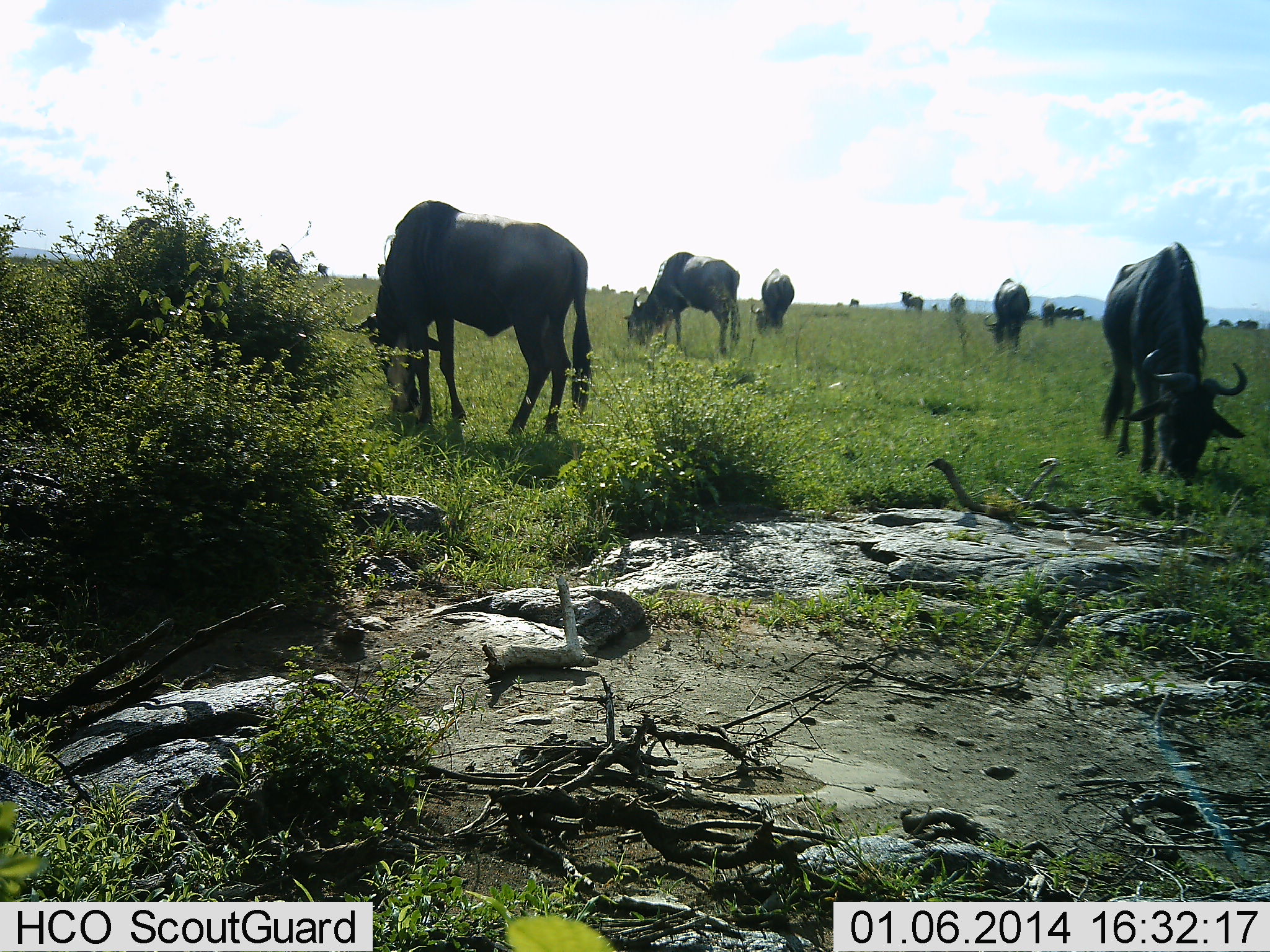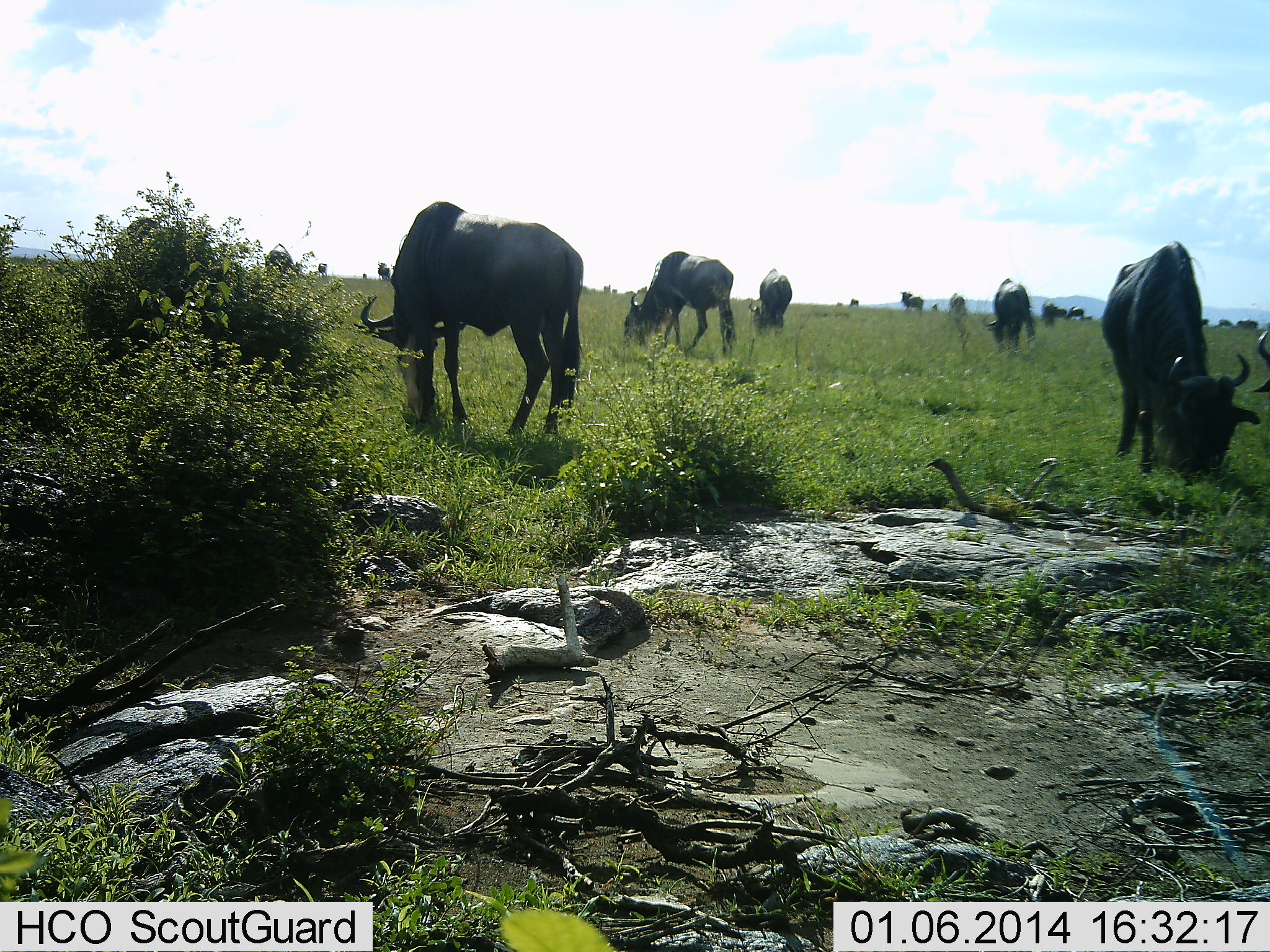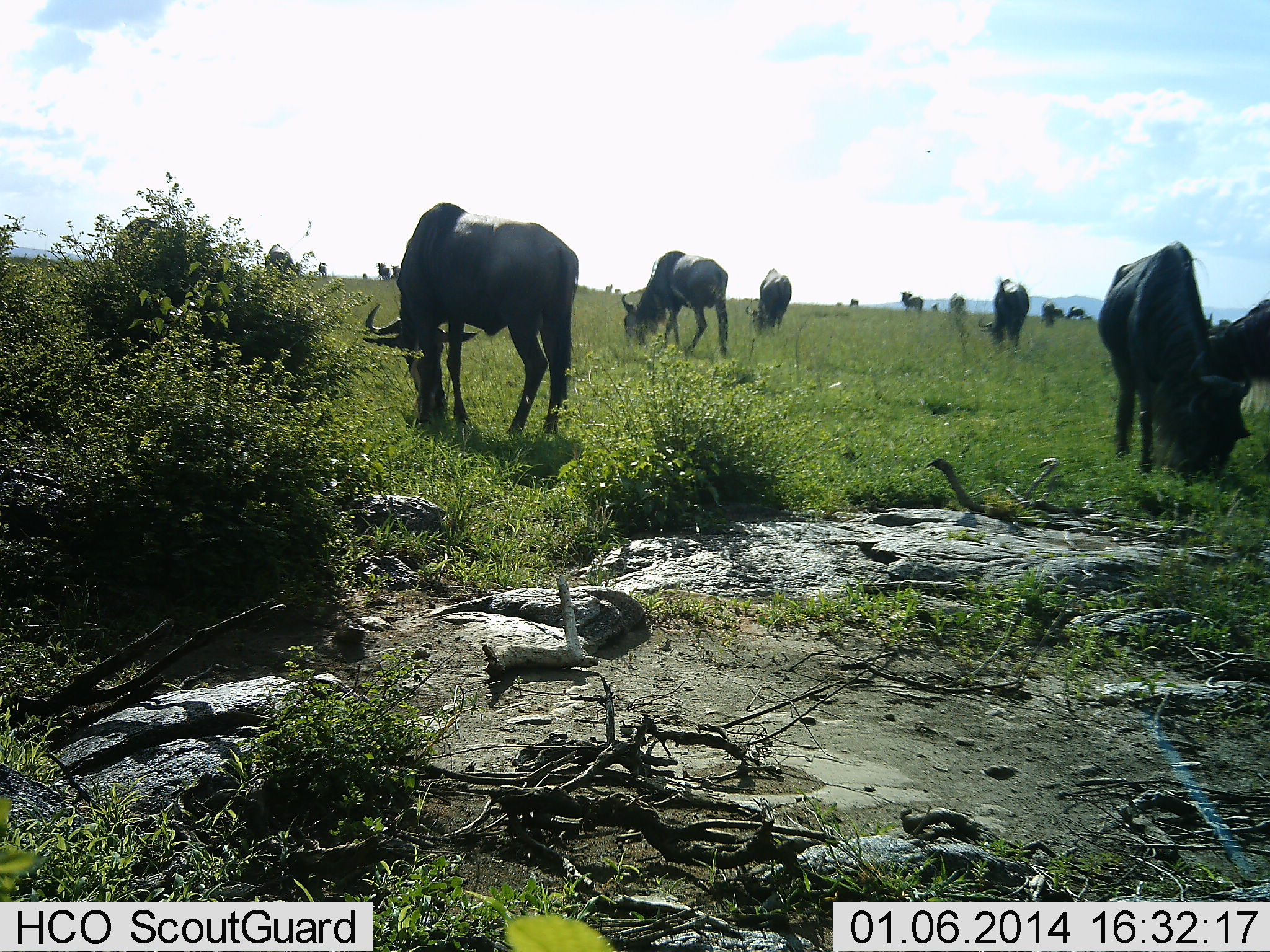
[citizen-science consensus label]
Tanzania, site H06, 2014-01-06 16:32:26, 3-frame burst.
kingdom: Animalia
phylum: Chordata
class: Mammalia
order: Artiodactyla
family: Bovidae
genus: Connochaetes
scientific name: Connochaetes taurinus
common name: blue wildebeest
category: wildebeest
Wildebeest (blue wildebeest) (Connochaetes taurinus), count 11-50. Behavior (volunteer vote fractions): standing 40%, resting 0%, moving 0%, interacting 0%. Young present (vote fraction): 0%. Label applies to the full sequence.